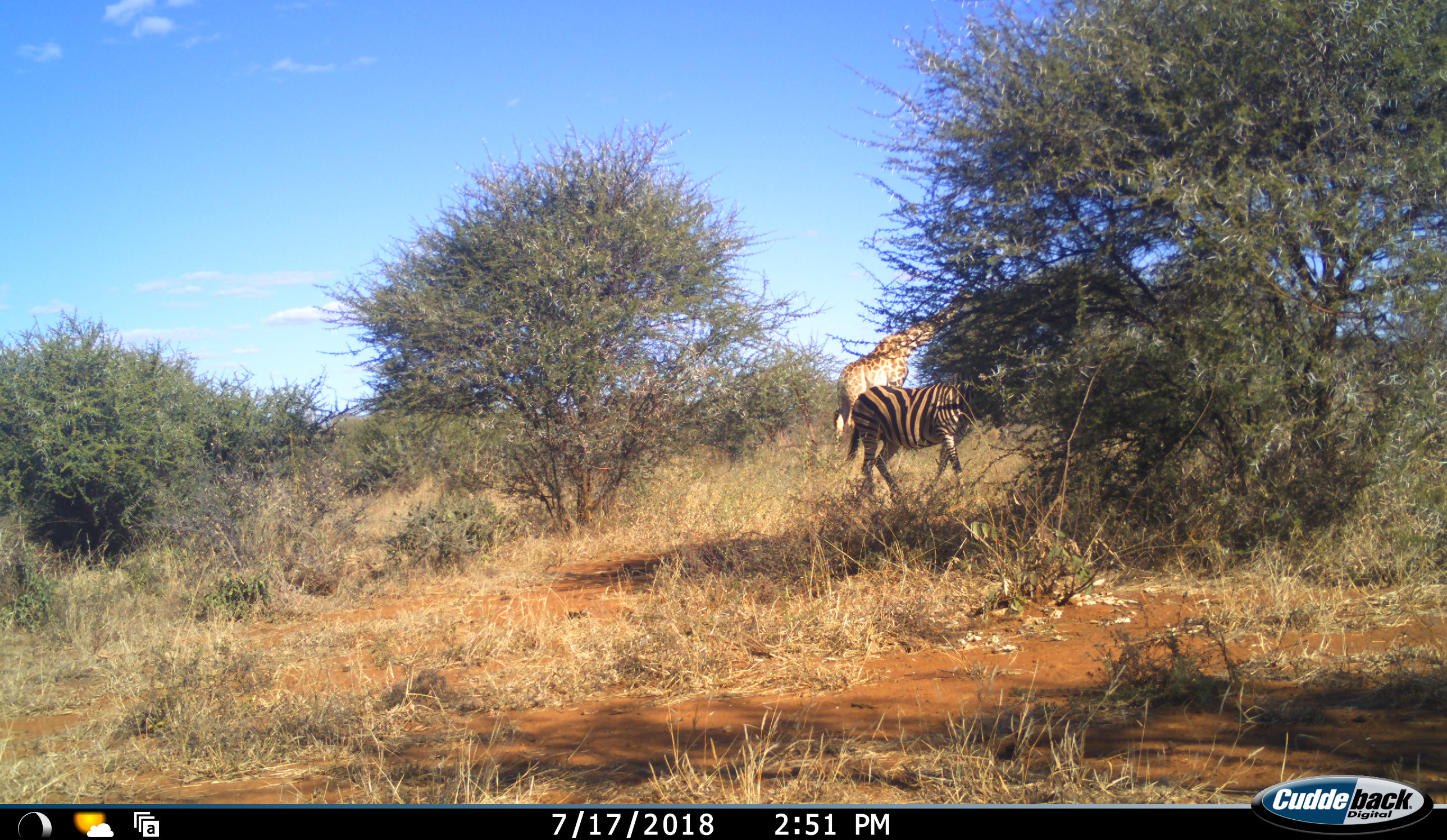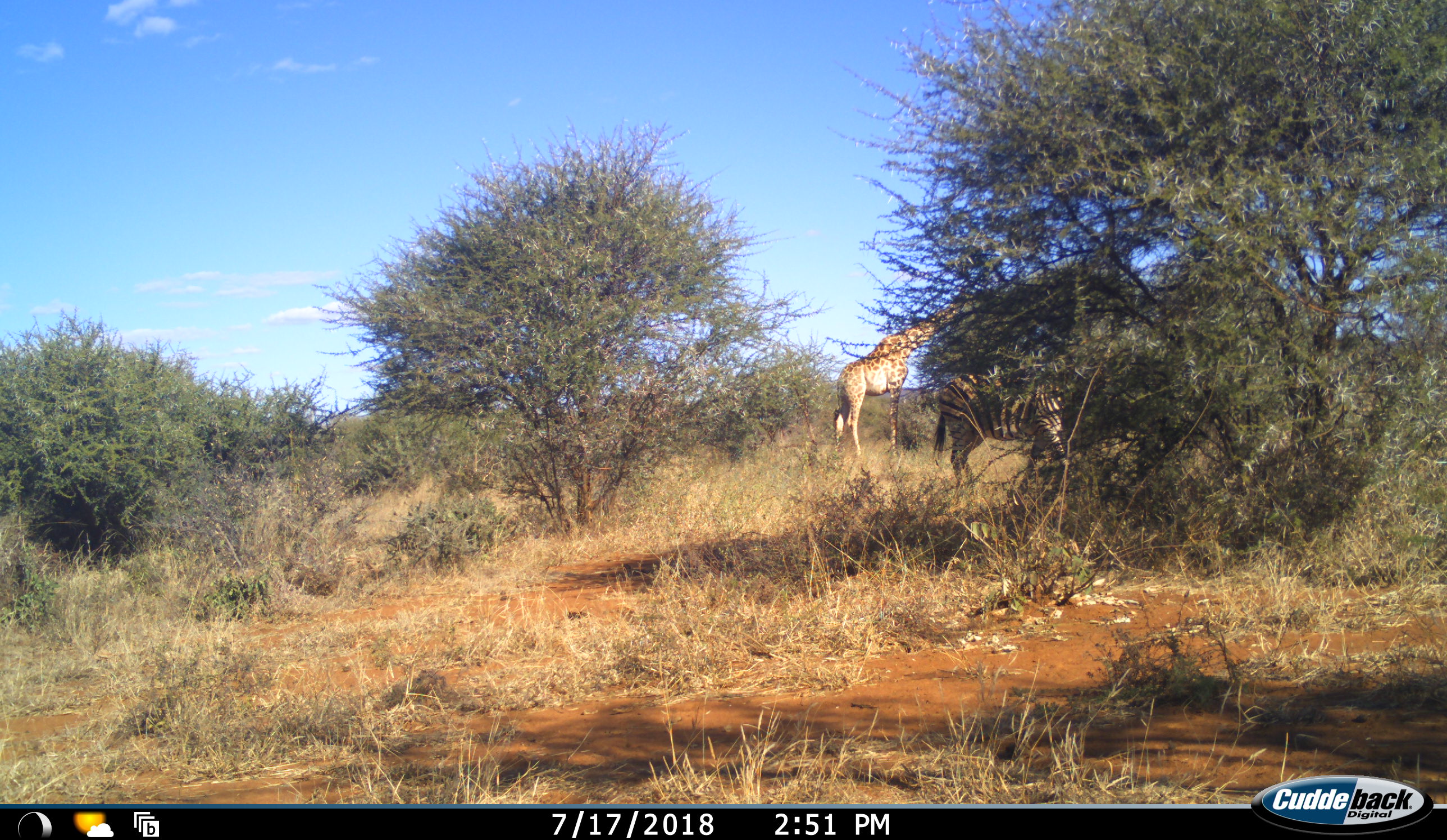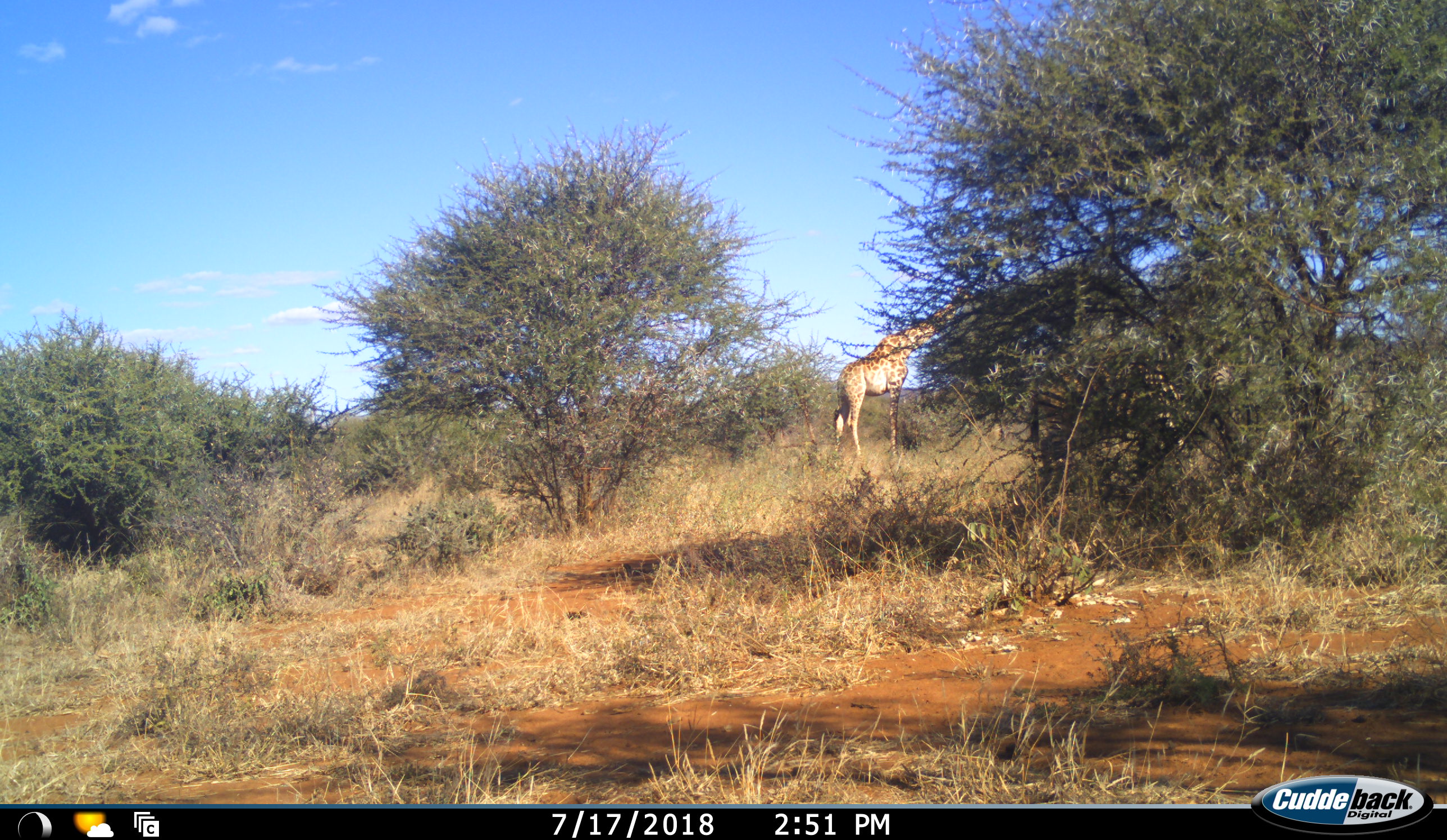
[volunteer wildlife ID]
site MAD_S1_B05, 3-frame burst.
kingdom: Animalia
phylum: Chordata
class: Mammalia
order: Artiodactyla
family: Giraffidae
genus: Giraffa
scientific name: Giraffa camelopardalis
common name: giraffe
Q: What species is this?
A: Giraffe (Giraffa camelopardalis).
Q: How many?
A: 1.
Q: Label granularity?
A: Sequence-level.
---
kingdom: Animalia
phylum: Chordata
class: Mammalia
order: Perissodactyla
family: Equidae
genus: Equus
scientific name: Equus quagga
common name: plains zebra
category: zebraplains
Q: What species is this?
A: Zebraplains (plains zebra) (Equus quagga).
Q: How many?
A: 1.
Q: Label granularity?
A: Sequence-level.